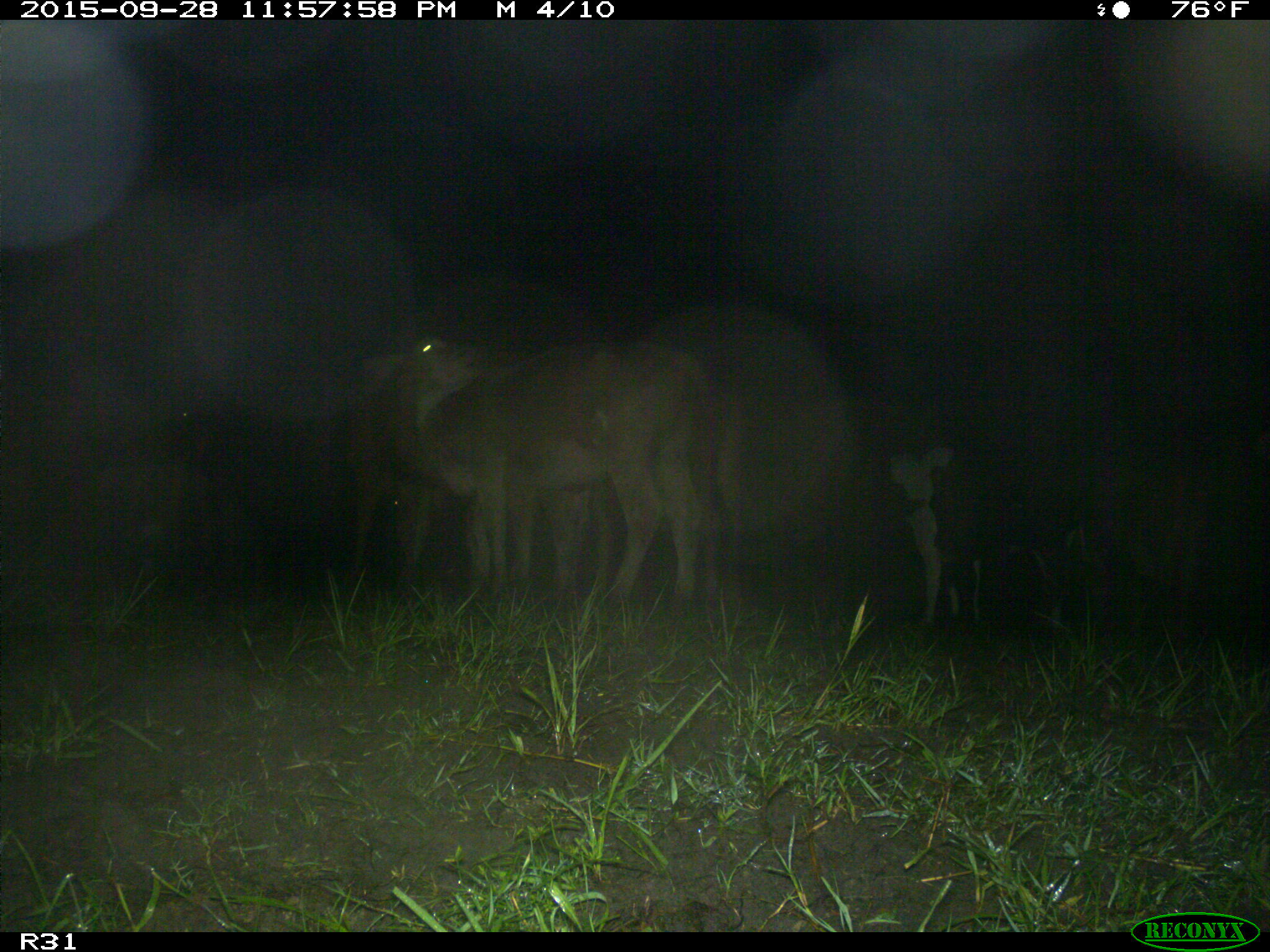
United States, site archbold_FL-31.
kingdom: Animalia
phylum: Chordata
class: Mammalia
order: Artiodactyla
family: Bovidae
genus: Bos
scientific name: Bos taurus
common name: domestic cow